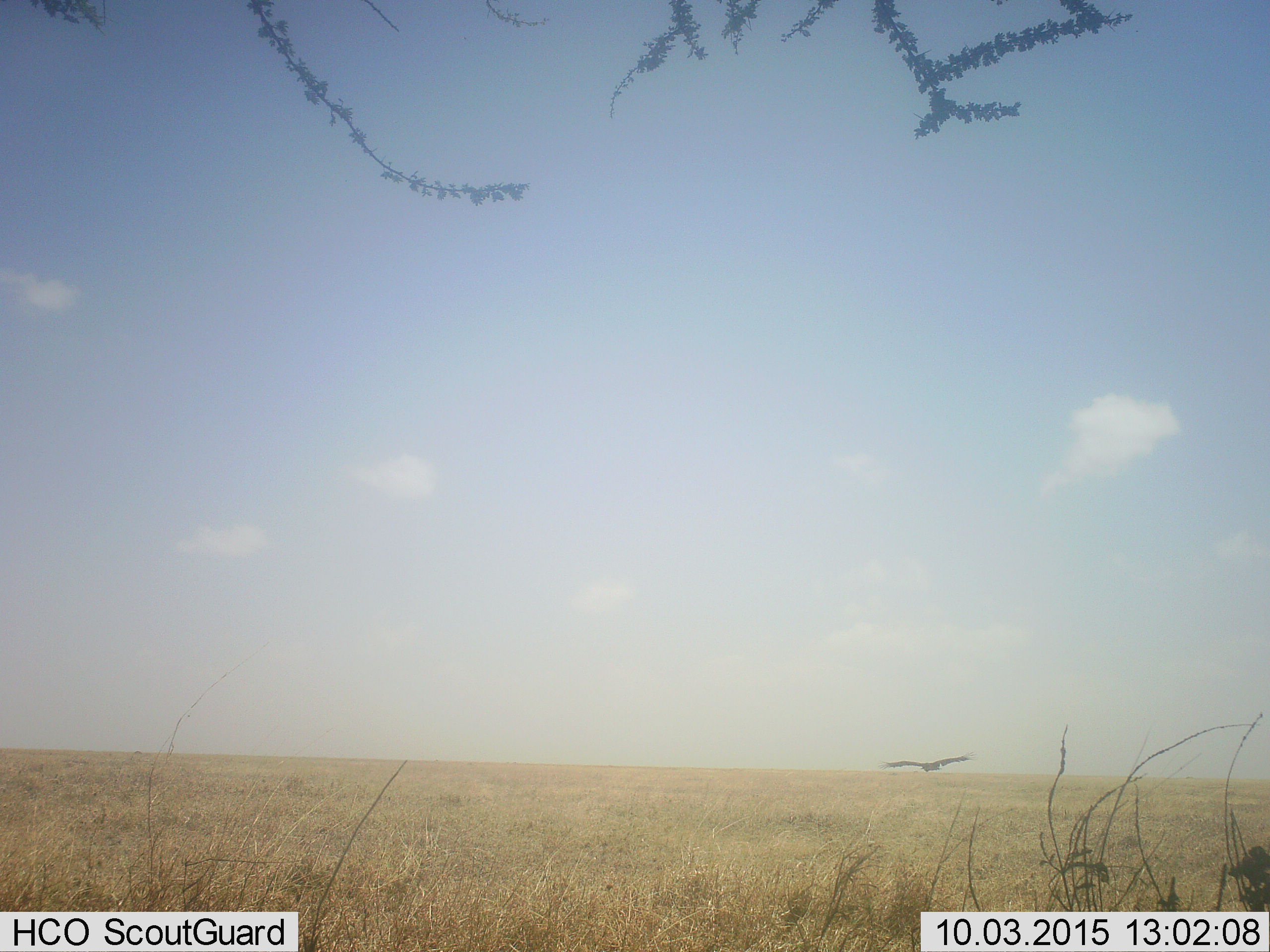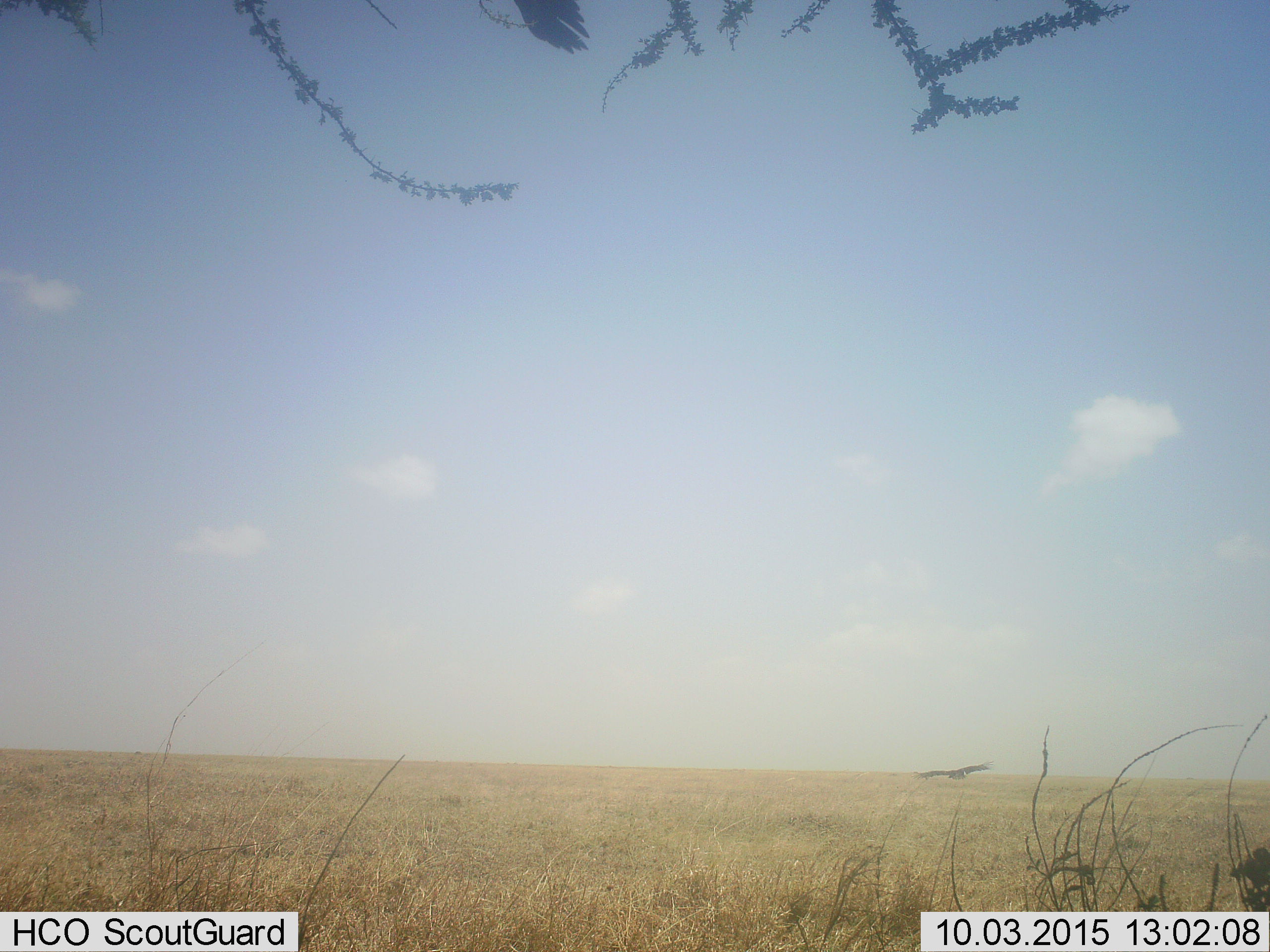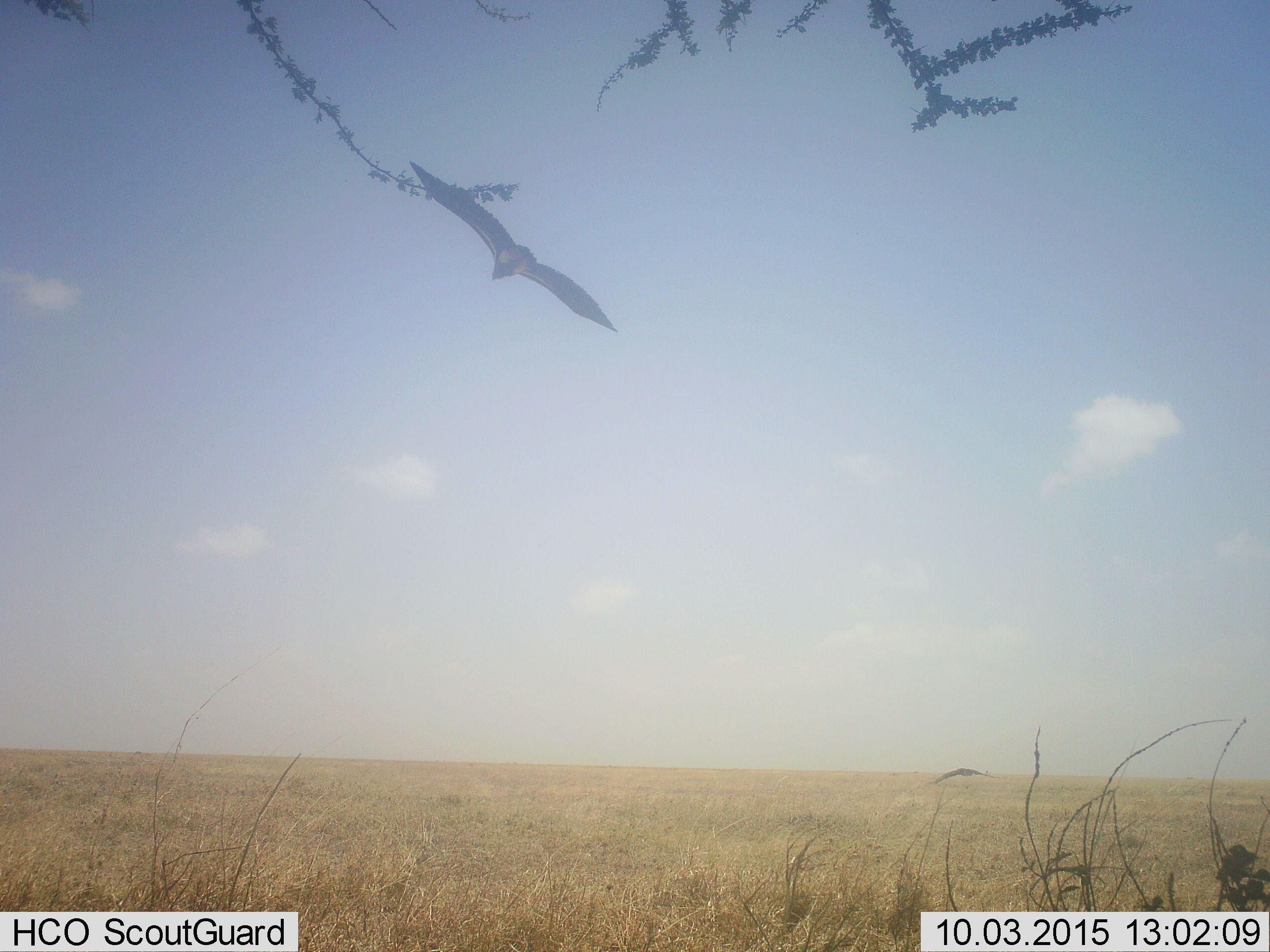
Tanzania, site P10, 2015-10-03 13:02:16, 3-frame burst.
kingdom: Animalia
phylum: Chordata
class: Aves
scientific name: Aves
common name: bird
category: otherbird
Otherbird (bird) (Aves), count 2. Behavior (volunteer vote fractions): standing 12%, resting 0%, moving 100%, interacting 0%. Young present (vote fraction): 0%. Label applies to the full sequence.